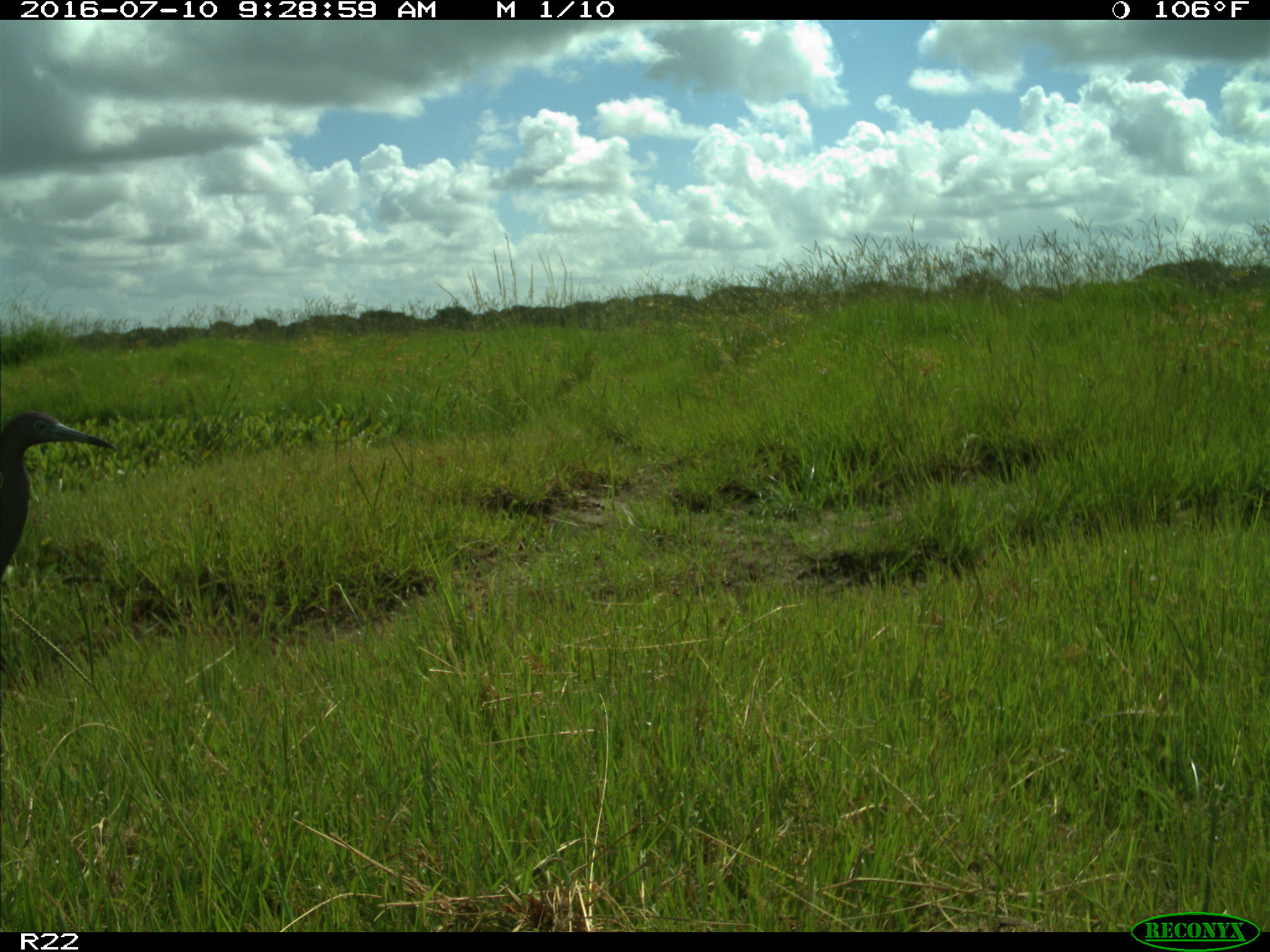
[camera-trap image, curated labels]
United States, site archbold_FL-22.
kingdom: Animalia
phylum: Chordata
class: Aves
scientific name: Aves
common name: birds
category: unidentified bird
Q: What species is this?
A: Unidentified bird (birds) (Aves).